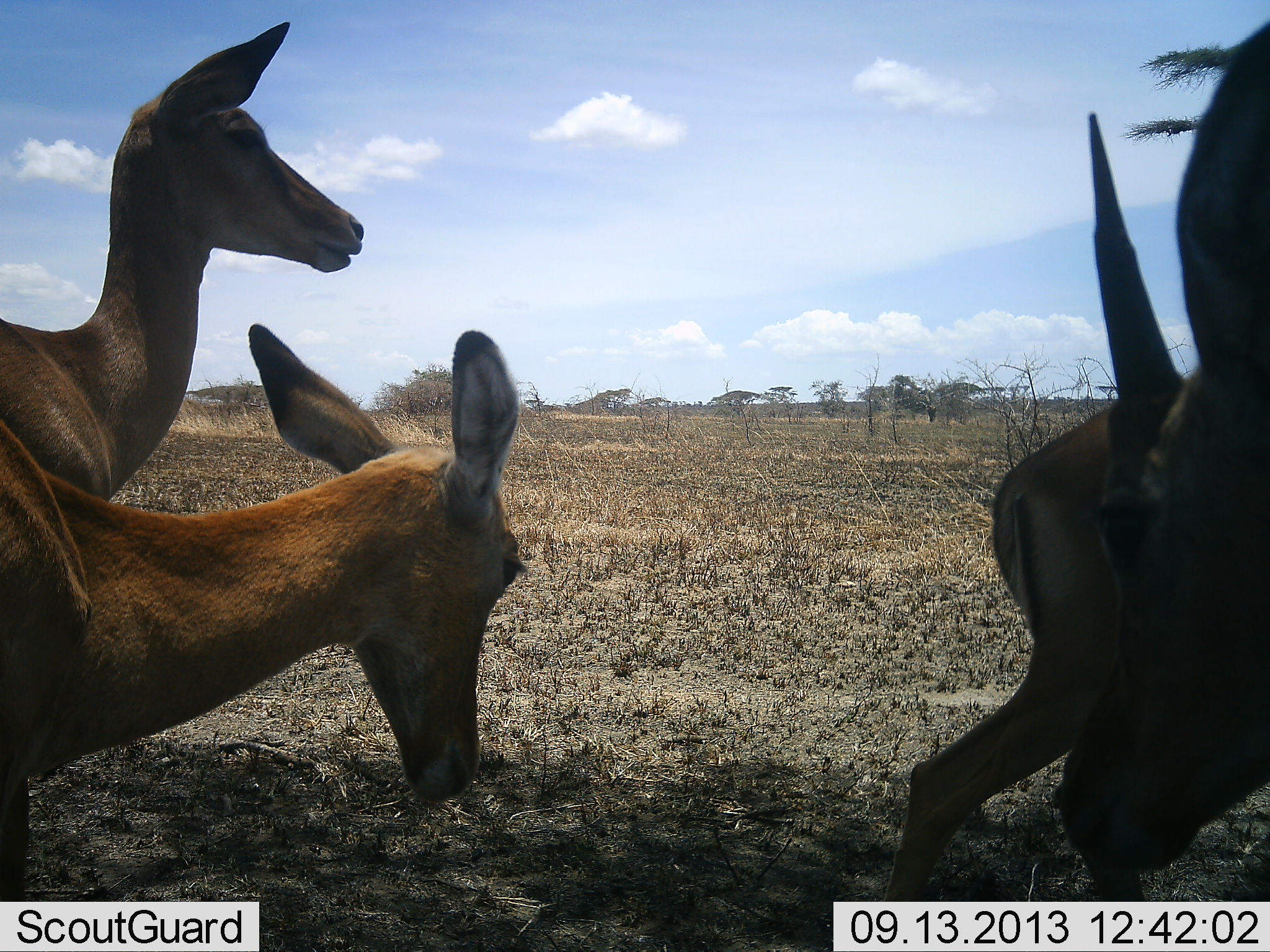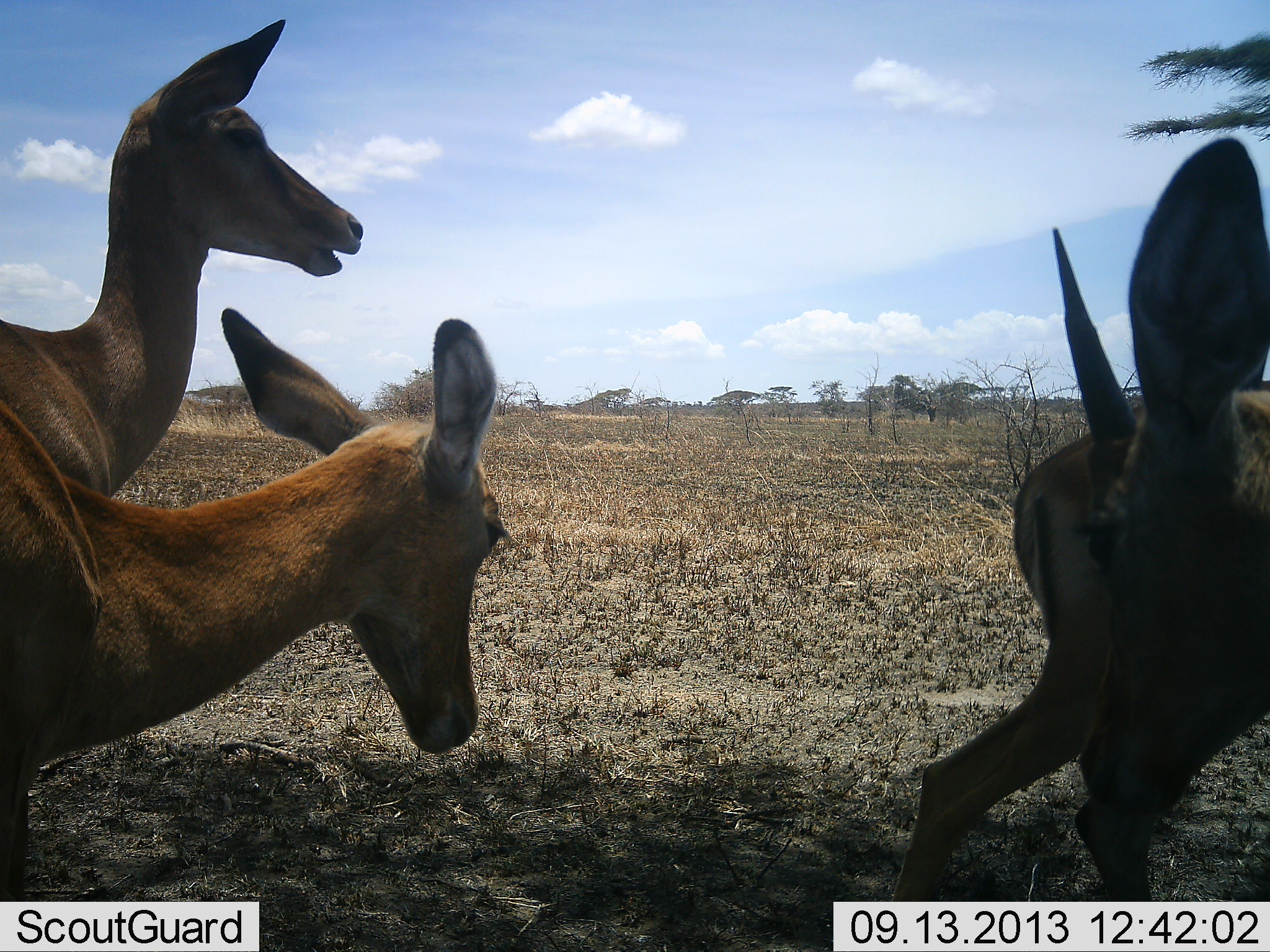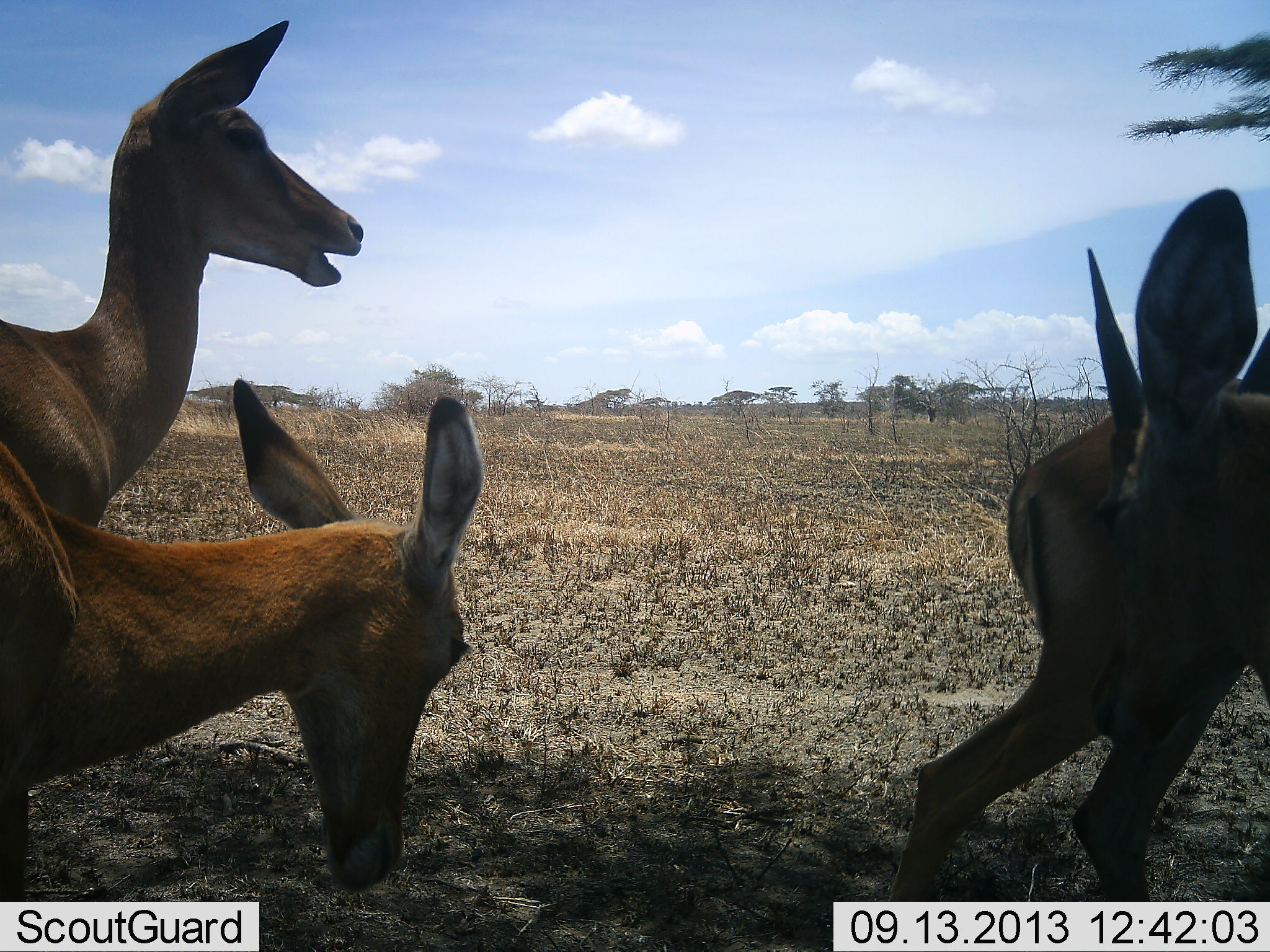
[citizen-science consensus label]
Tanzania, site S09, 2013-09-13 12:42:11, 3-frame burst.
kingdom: Animalia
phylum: Chordata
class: Mammalia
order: Artiodactyla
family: Bovidae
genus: Aepyceros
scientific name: Aepyceros melampus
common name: impala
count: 4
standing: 100%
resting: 0%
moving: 9%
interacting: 9%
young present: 0%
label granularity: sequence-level